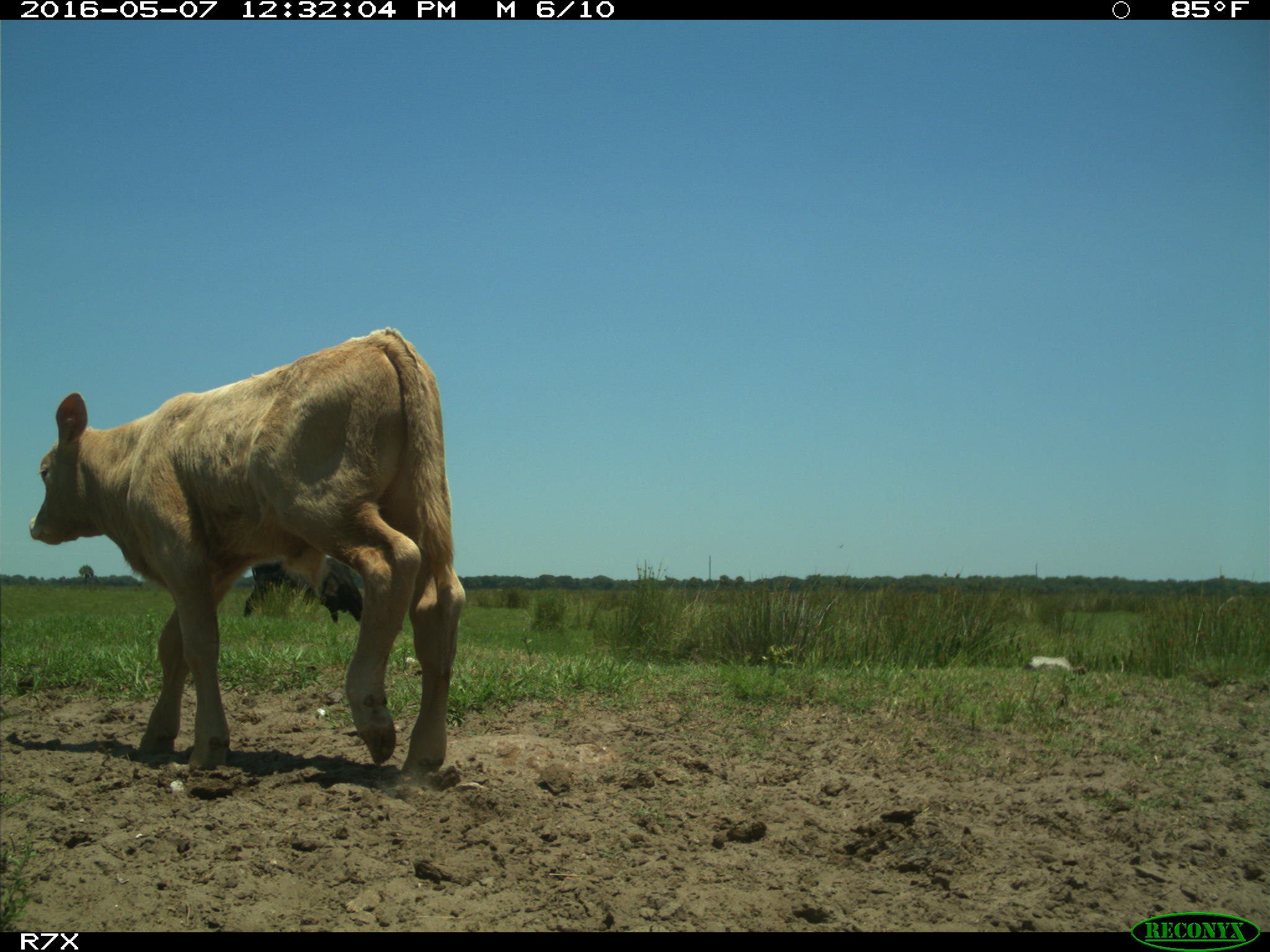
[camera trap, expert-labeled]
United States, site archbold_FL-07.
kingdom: Animalia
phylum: Chordata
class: Mammalia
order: Artiodactyla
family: Bovidae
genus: Bos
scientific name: Bos taurus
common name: domestic cow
Bos taurus (domestic cow).